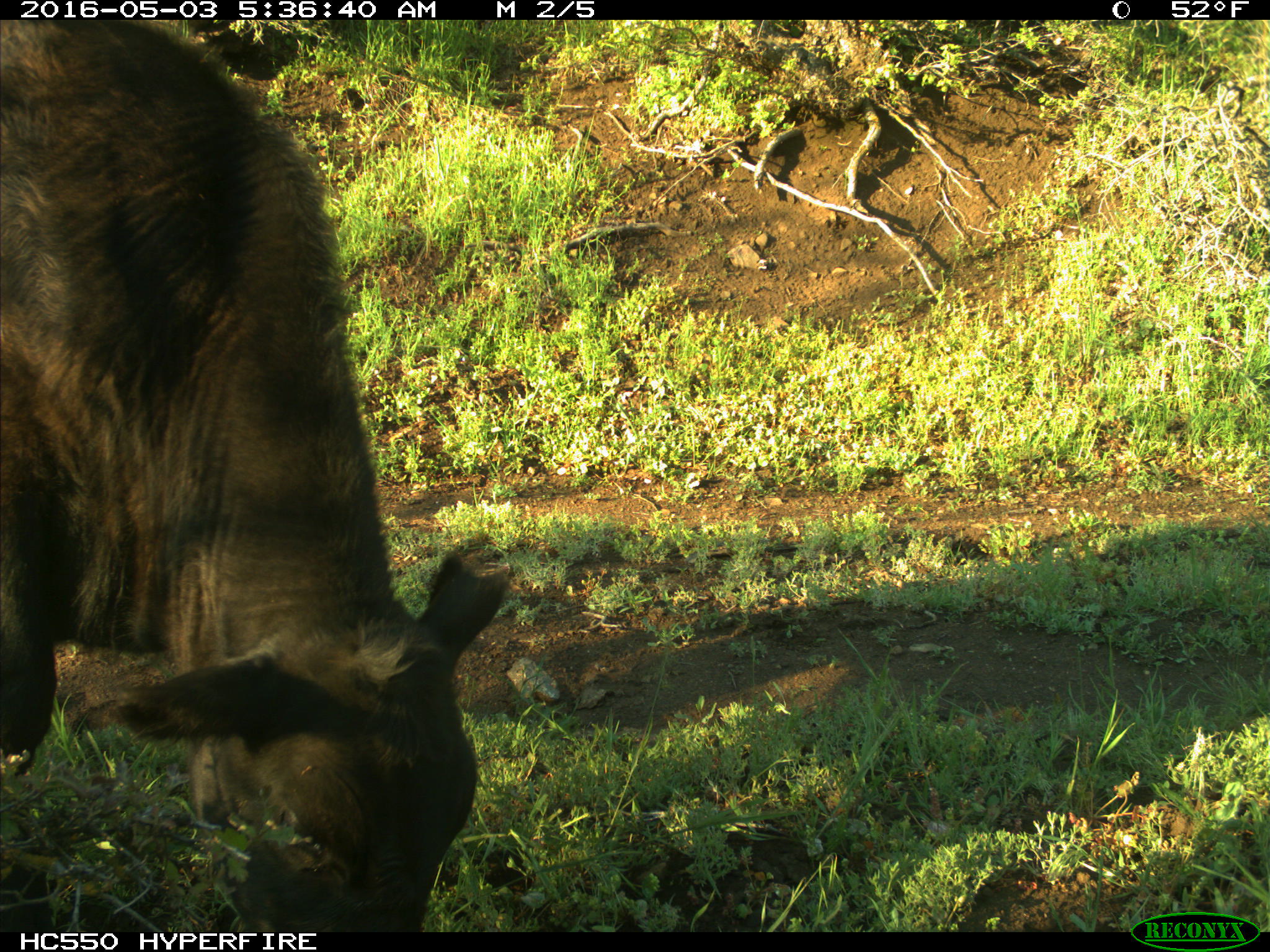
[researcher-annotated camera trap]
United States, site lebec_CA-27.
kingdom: Animalia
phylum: Chordata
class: Mammalia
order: Artiodactyla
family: Bovidae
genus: Bos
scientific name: Bos taurus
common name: domestic cow